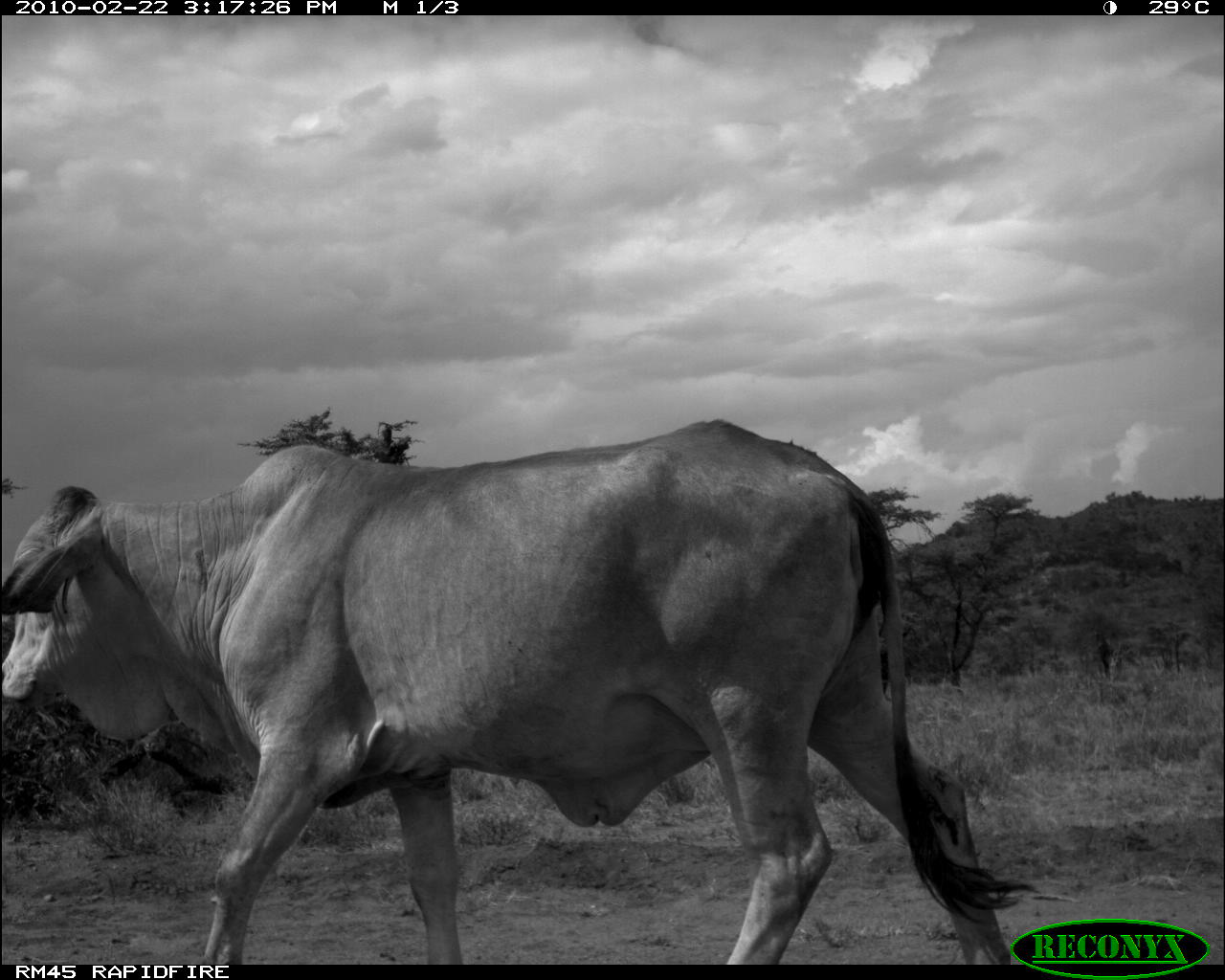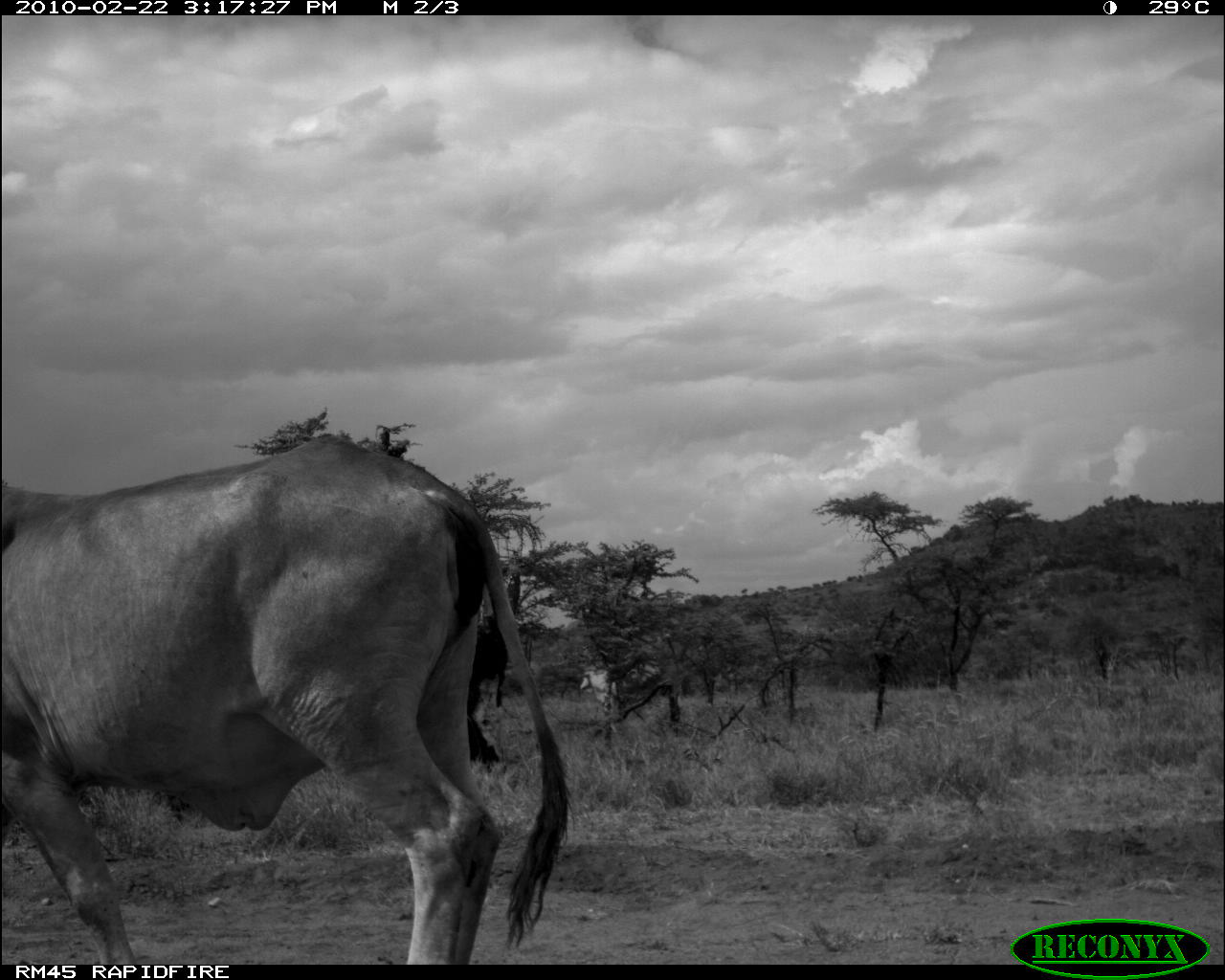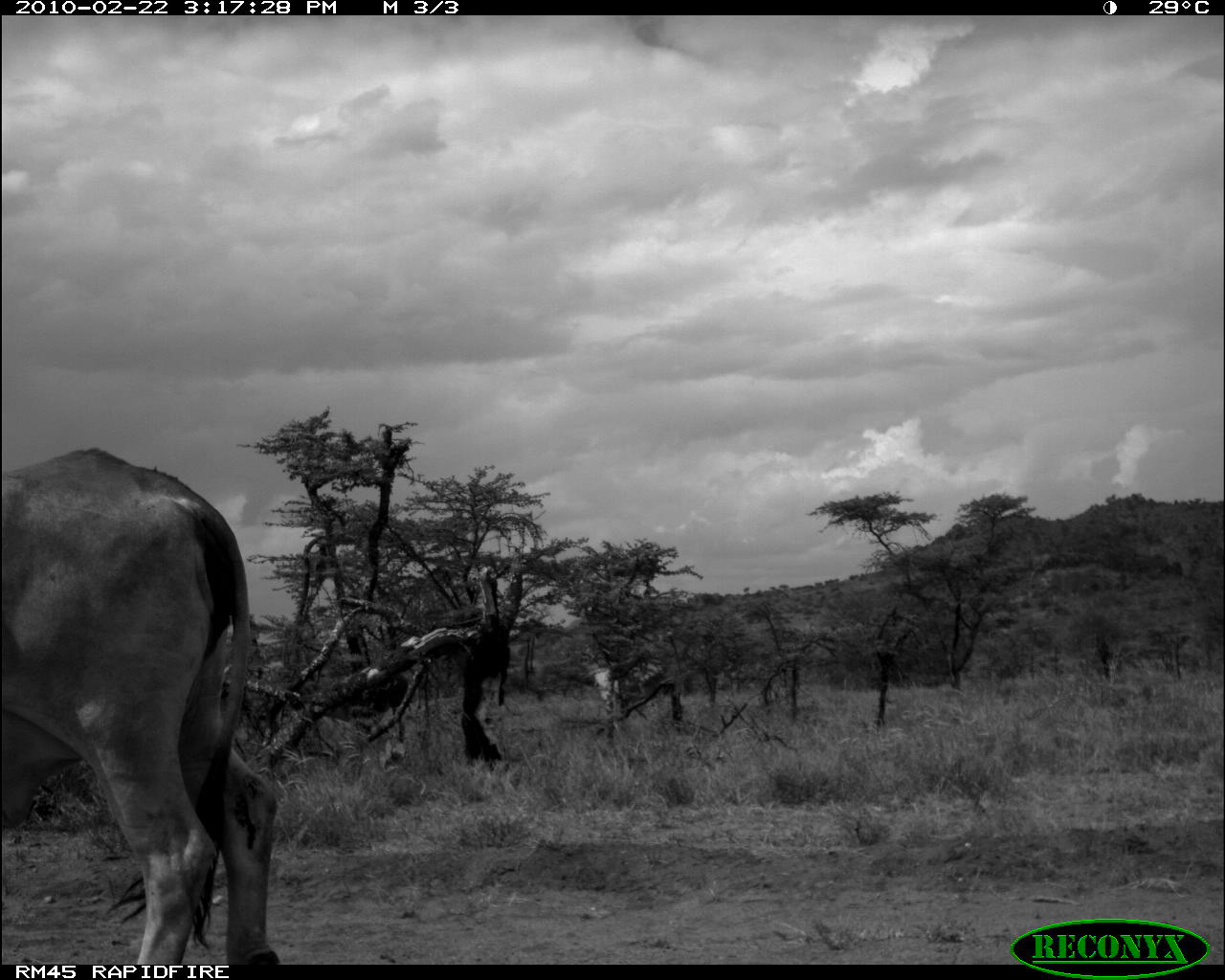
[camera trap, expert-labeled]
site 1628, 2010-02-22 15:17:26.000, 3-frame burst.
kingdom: Animalia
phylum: Chordata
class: Mammalia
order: Artiodactyla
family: Bovidae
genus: Bos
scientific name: Bos taurus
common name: domestic cattle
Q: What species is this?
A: Bos taurus (domestic cattle).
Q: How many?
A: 1.